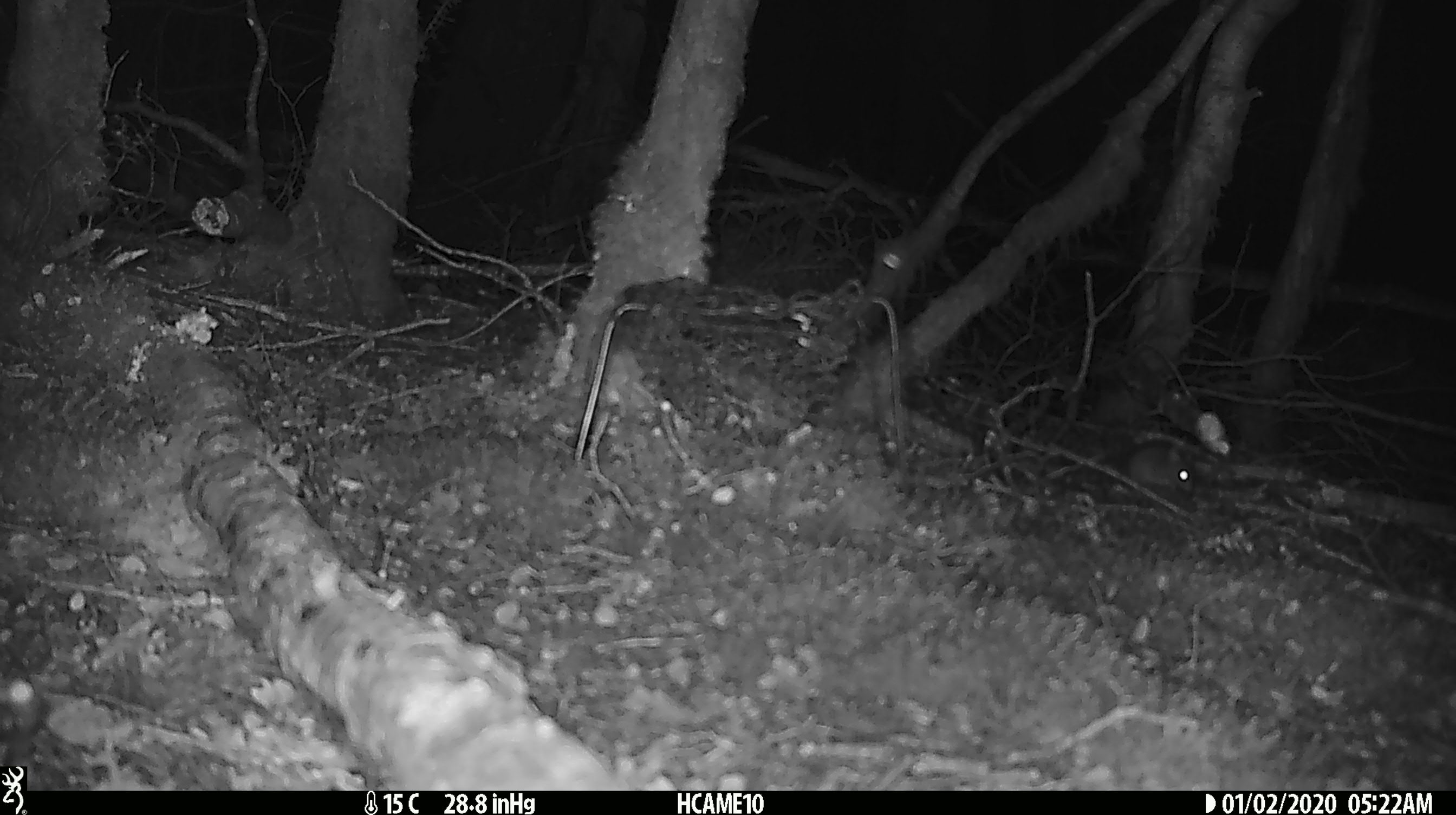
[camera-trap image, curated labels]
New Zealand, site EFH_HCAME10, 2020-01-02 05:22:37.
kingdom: Animalia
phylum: Chordata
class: Mammalia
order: Rodentia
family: Muridae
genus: Mus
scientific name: Mus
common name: mouse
Mouse (Mus).